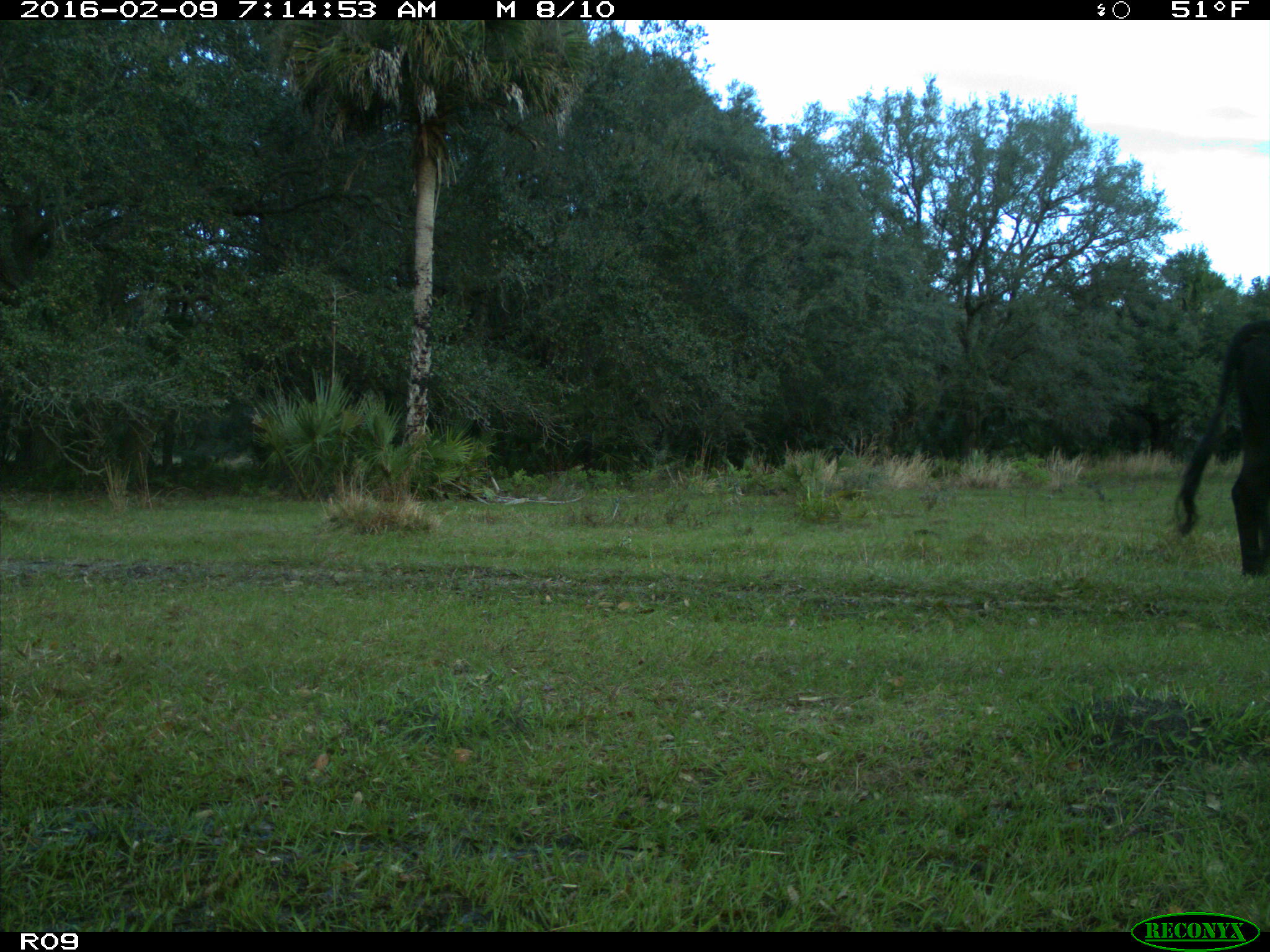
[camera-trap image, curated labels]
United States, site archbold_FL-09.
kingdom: Animalia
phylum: Chordata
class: Mammalia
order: Artiodactyla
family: Bovidae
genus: Bos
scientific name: Bos taurus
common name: domestic cow